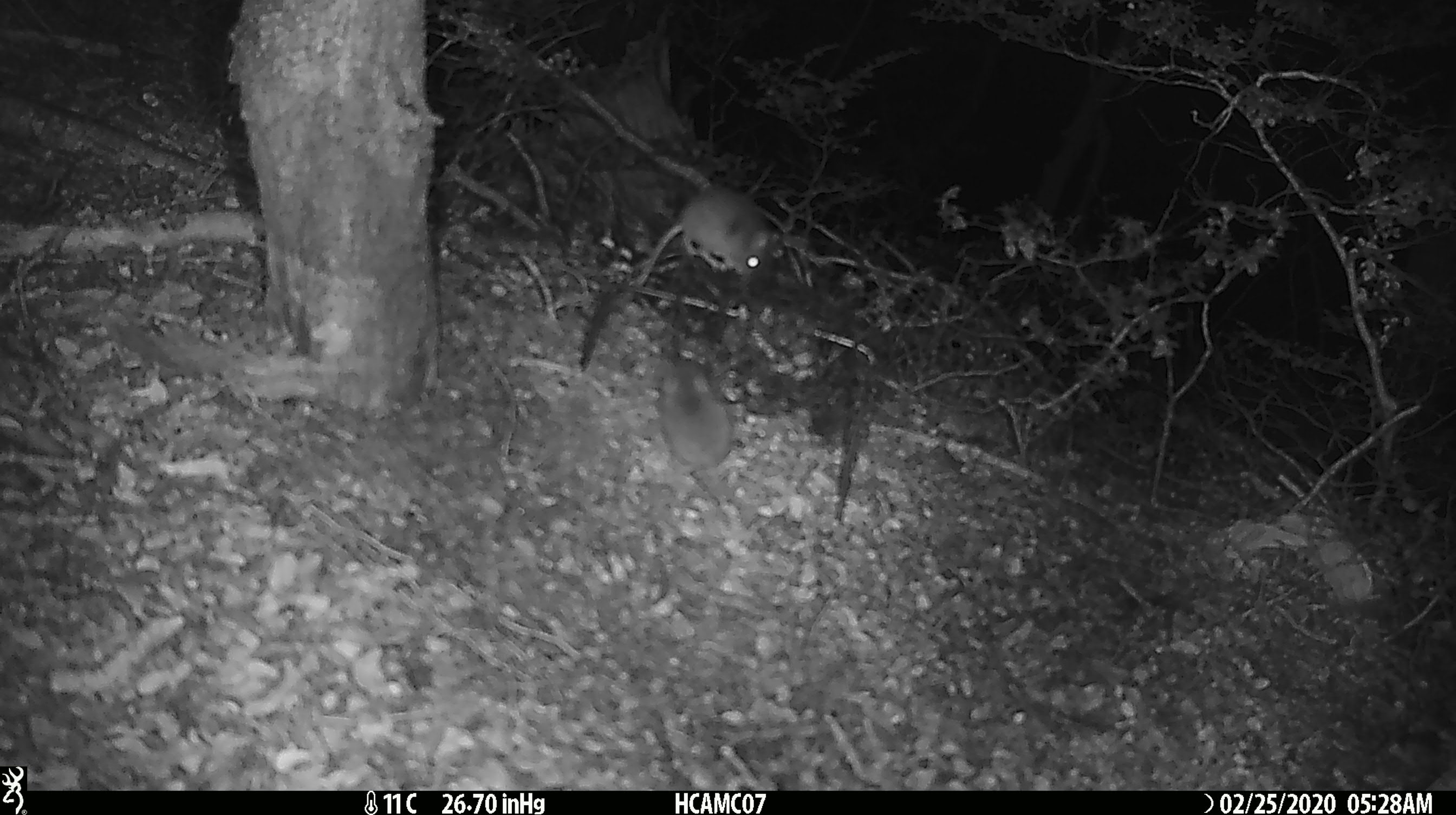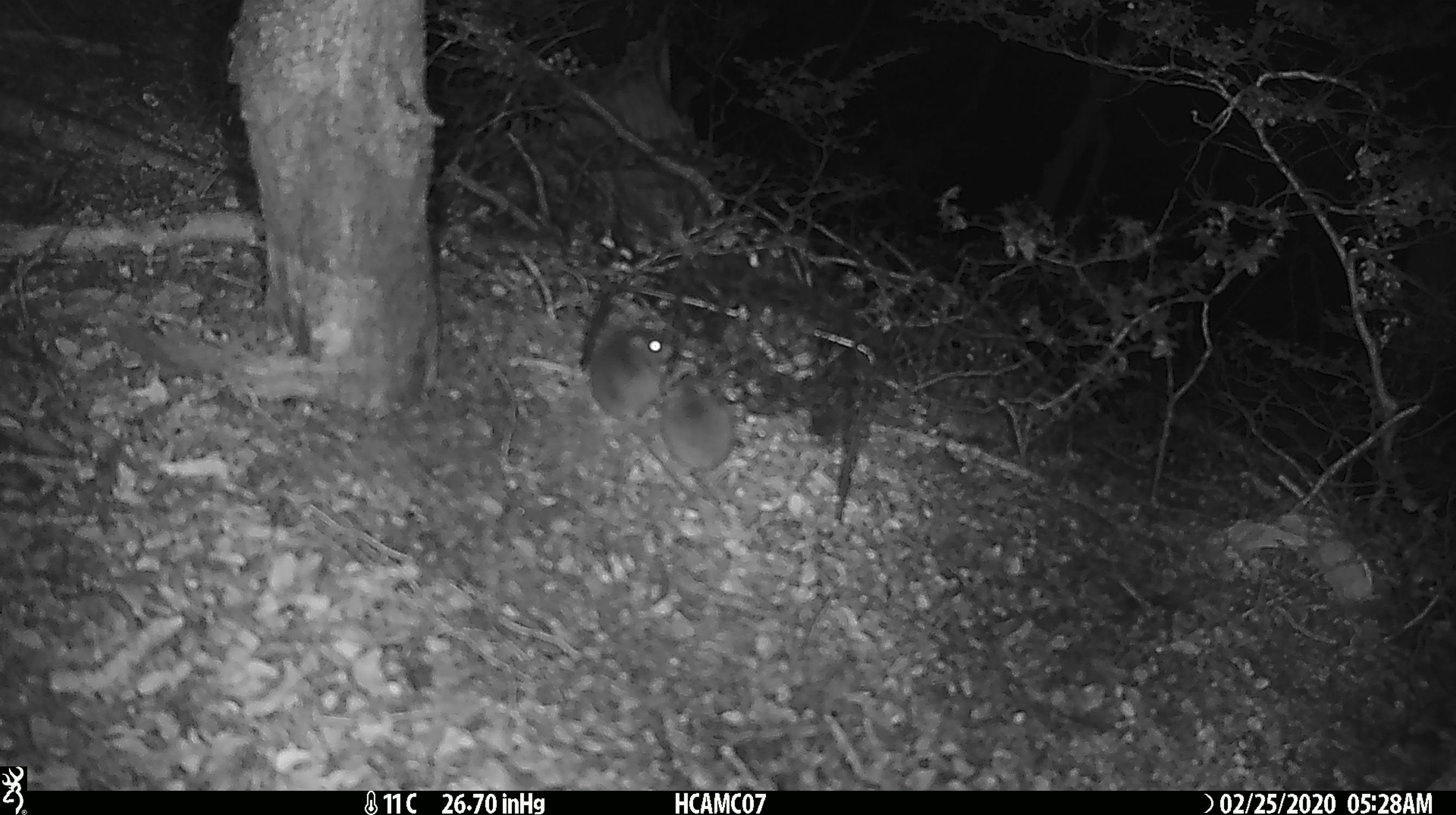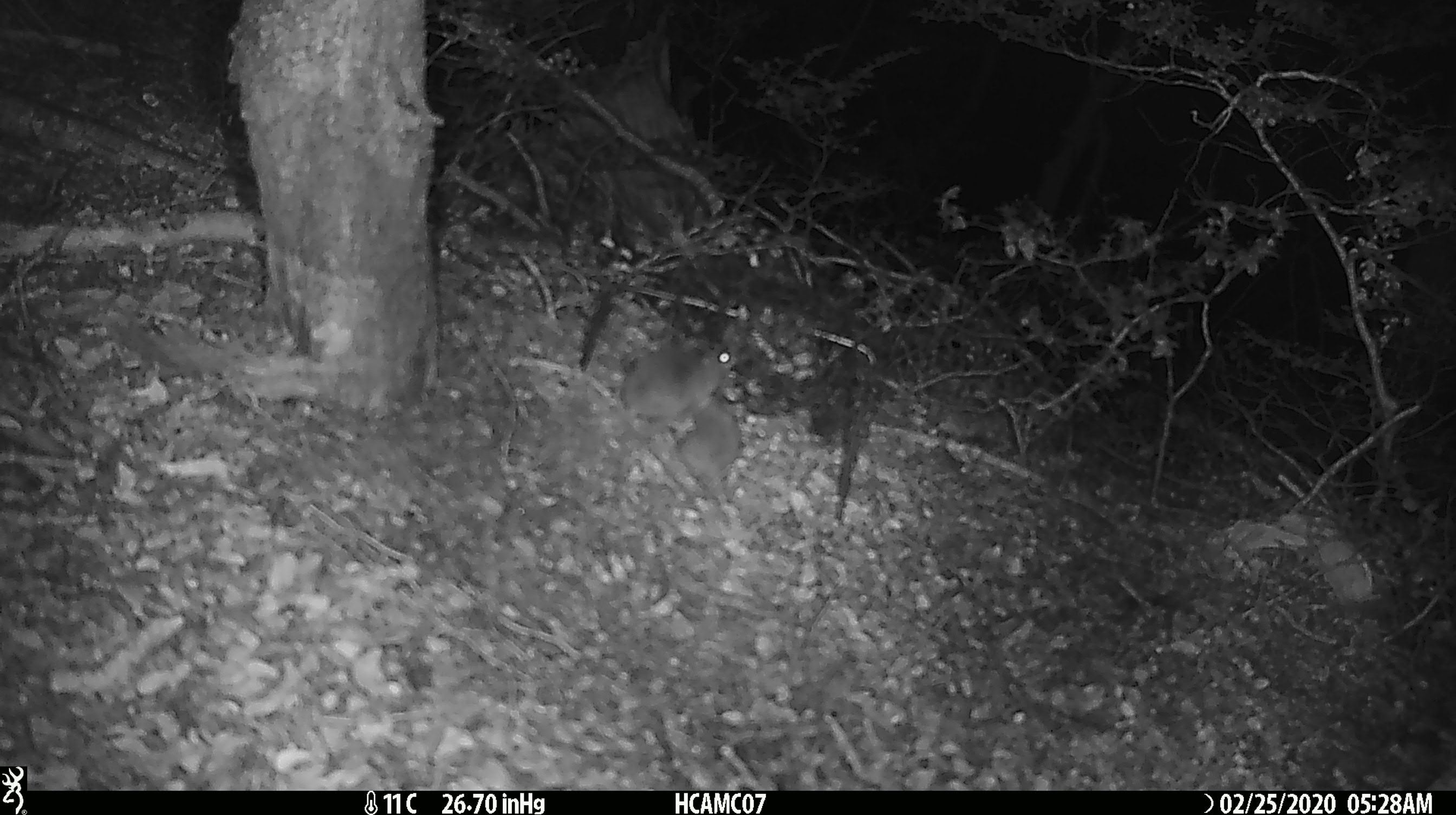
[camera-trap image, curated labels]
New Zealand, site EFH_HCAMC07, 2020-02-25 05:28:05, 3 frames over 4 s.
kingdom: Animalia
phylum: Chordata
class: Mammalia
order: Rodentia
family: Muridae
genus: Mus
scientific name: Mus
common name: mouse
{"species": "mouse (Mus)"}